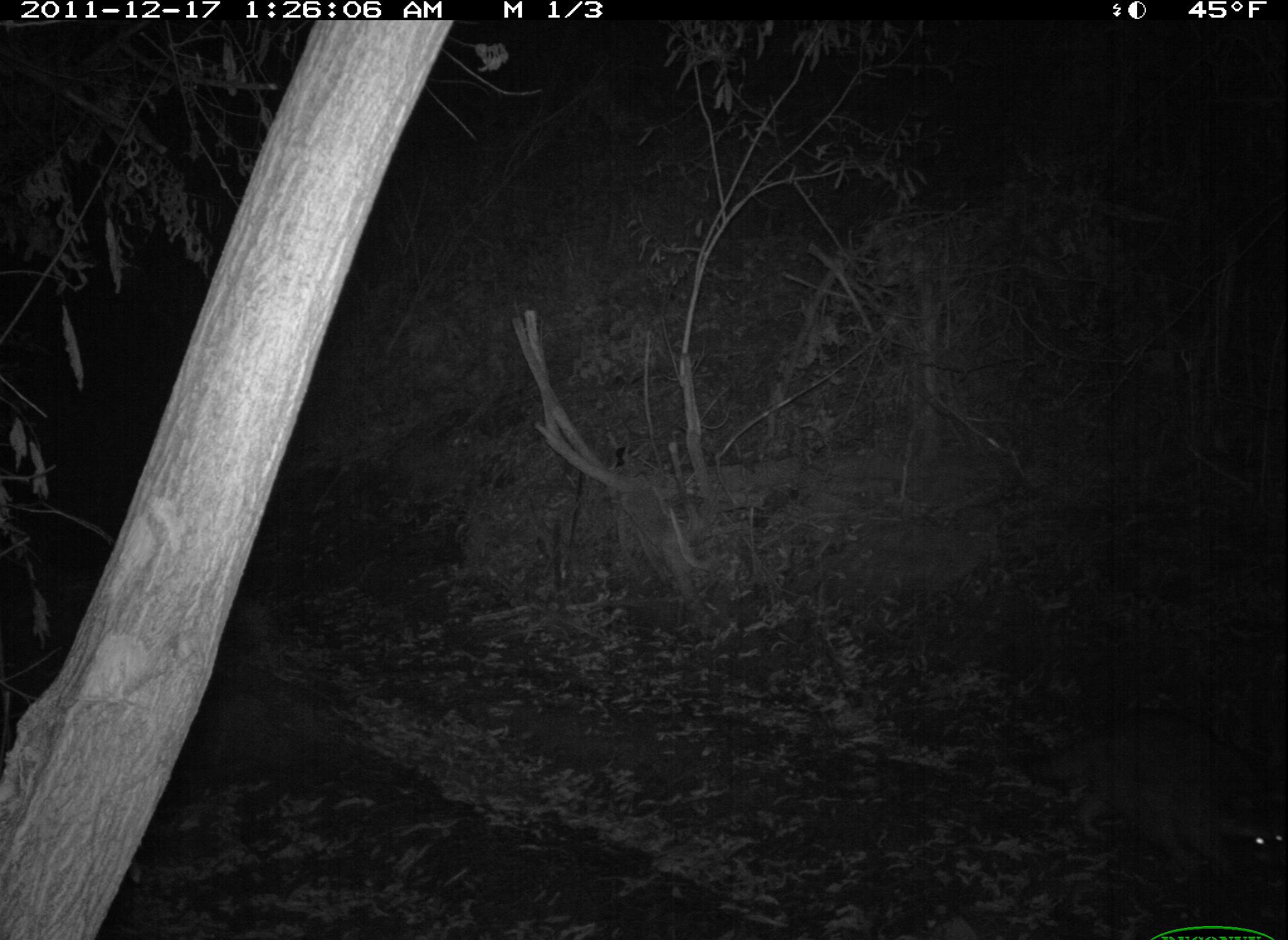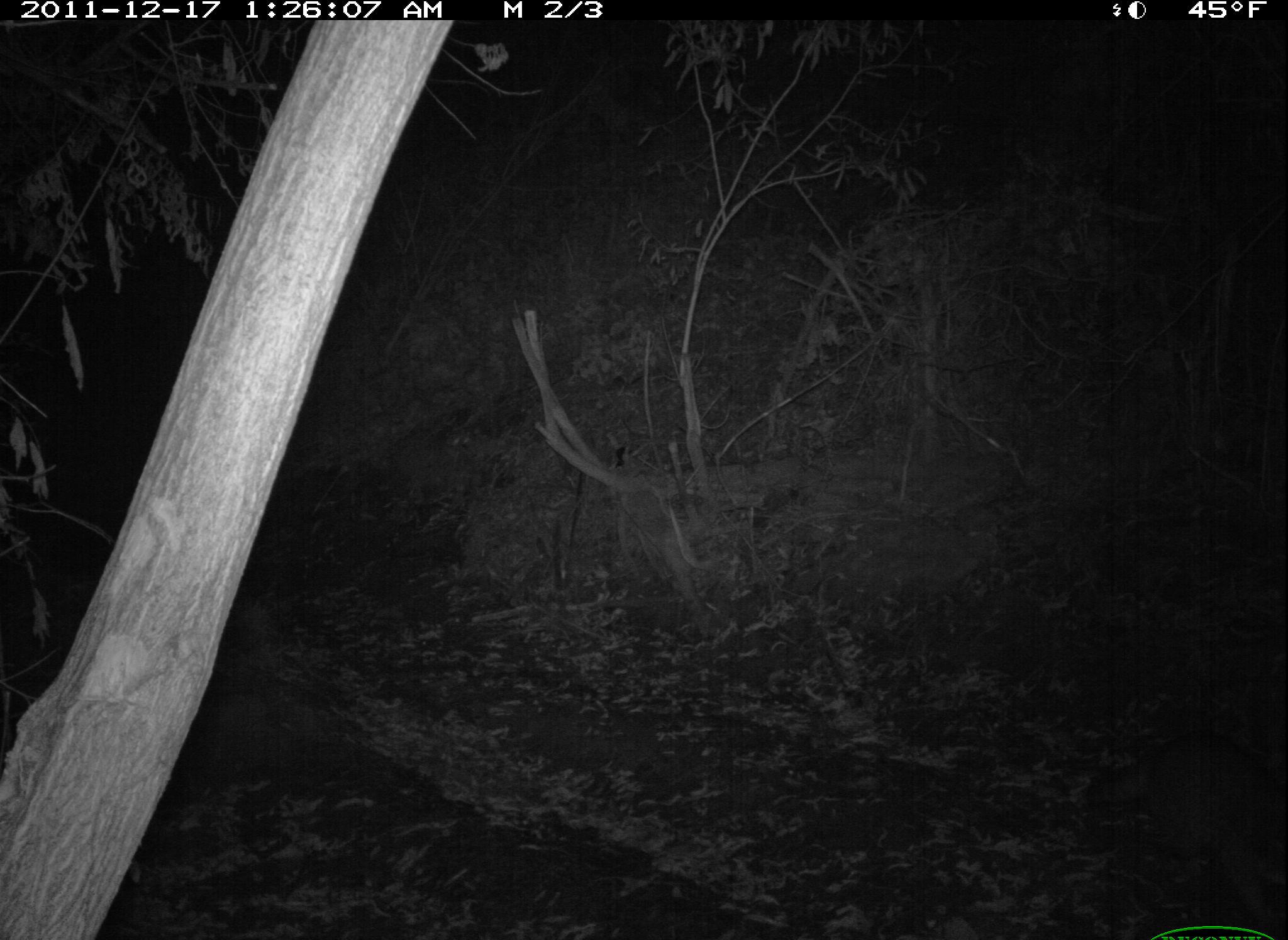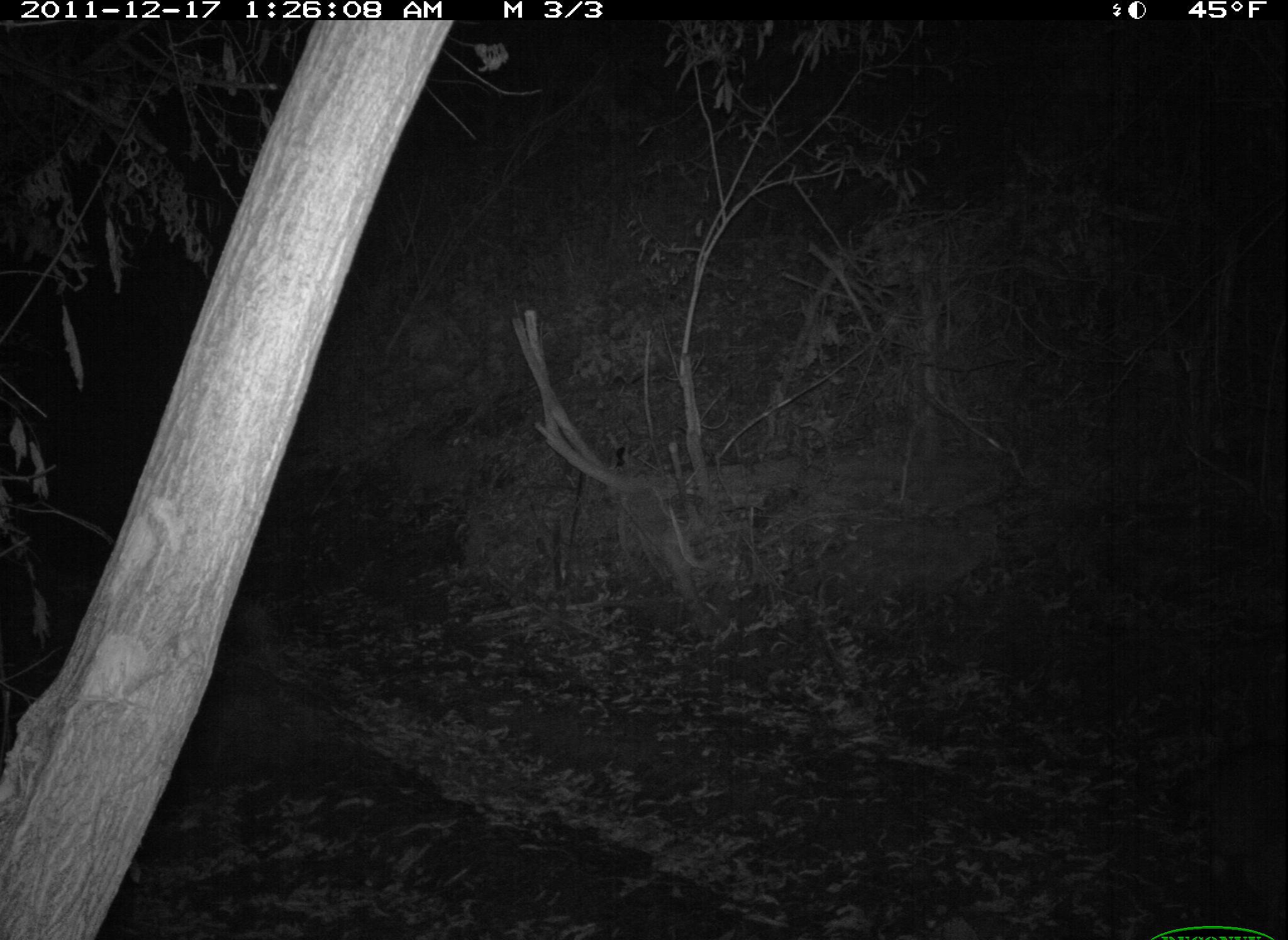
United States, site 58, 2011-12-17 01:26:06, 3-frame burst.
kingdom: Animalia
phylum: Chordata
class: Mammalia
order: Carnivora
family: Procyonidae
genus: Procyon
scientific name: Procyon lotor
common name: raccoon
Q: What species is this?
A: Raccoon (Procyon lotor).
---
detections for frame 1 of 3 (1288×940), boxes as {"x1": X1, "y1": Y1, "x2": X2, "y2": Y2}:
raccoon: {"x1": 1032, "y1": 707, "x2": 1288, "y2": 882}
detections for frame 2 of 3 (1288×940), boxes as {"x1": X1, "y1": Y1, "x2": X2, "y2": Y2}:
raccoon: {"x1": 1104, "y1": 726, "x2": 1288, "y2": 940}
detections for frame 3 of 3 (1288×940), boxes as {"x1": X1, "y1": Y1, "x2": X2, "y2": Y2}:
raccoon: {"x1": 1167, "y1": 733, "x2": 1288, "y2": 923}